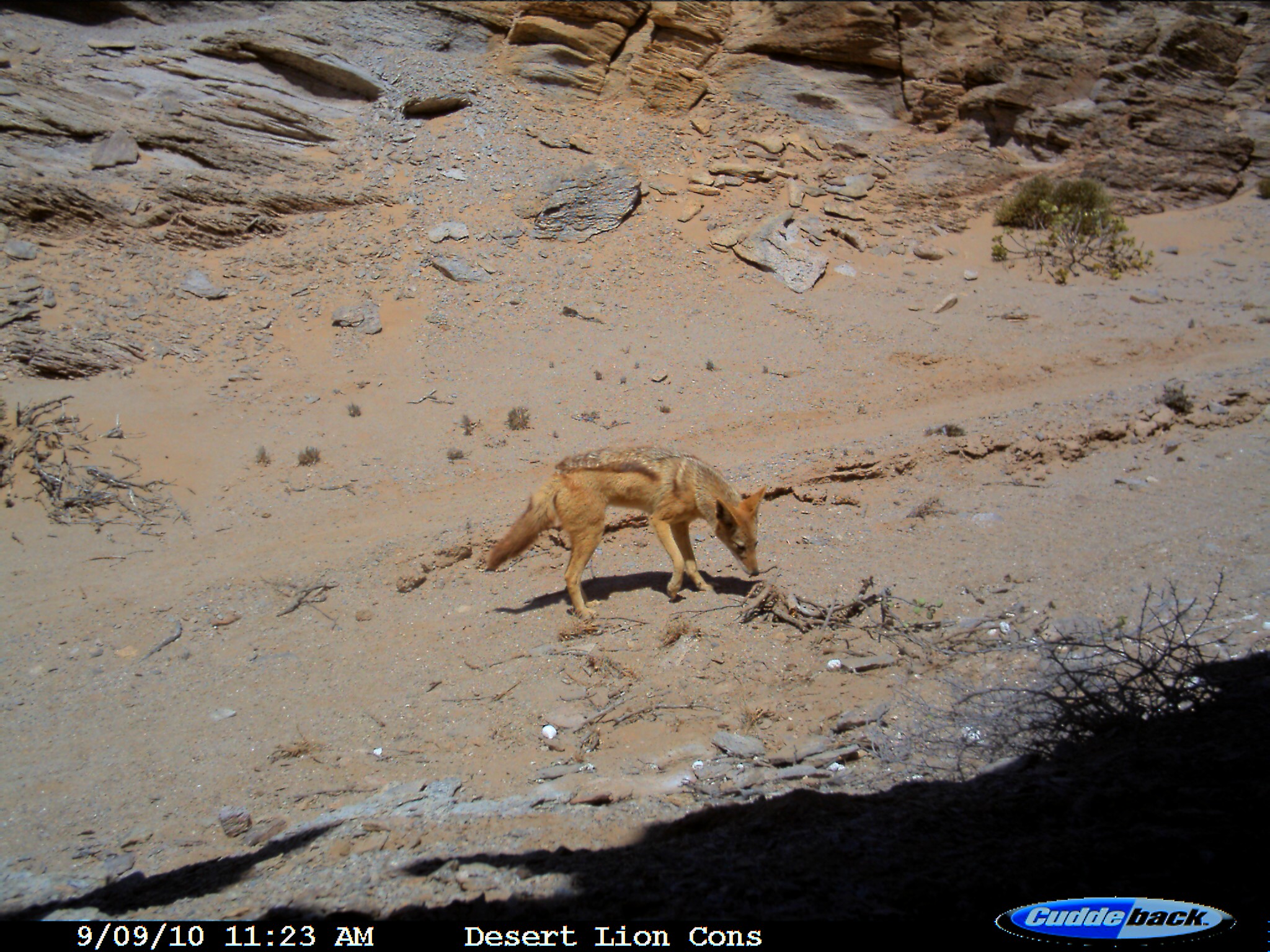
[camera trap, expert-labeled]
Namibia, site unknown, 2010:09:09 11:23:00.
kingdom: Animalia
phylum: Chordata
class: Mammalia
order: Carnivora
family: Canidae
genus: Lupulella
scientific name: Lupulella mesomelas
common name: black-backed jackal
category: canis mesomelas